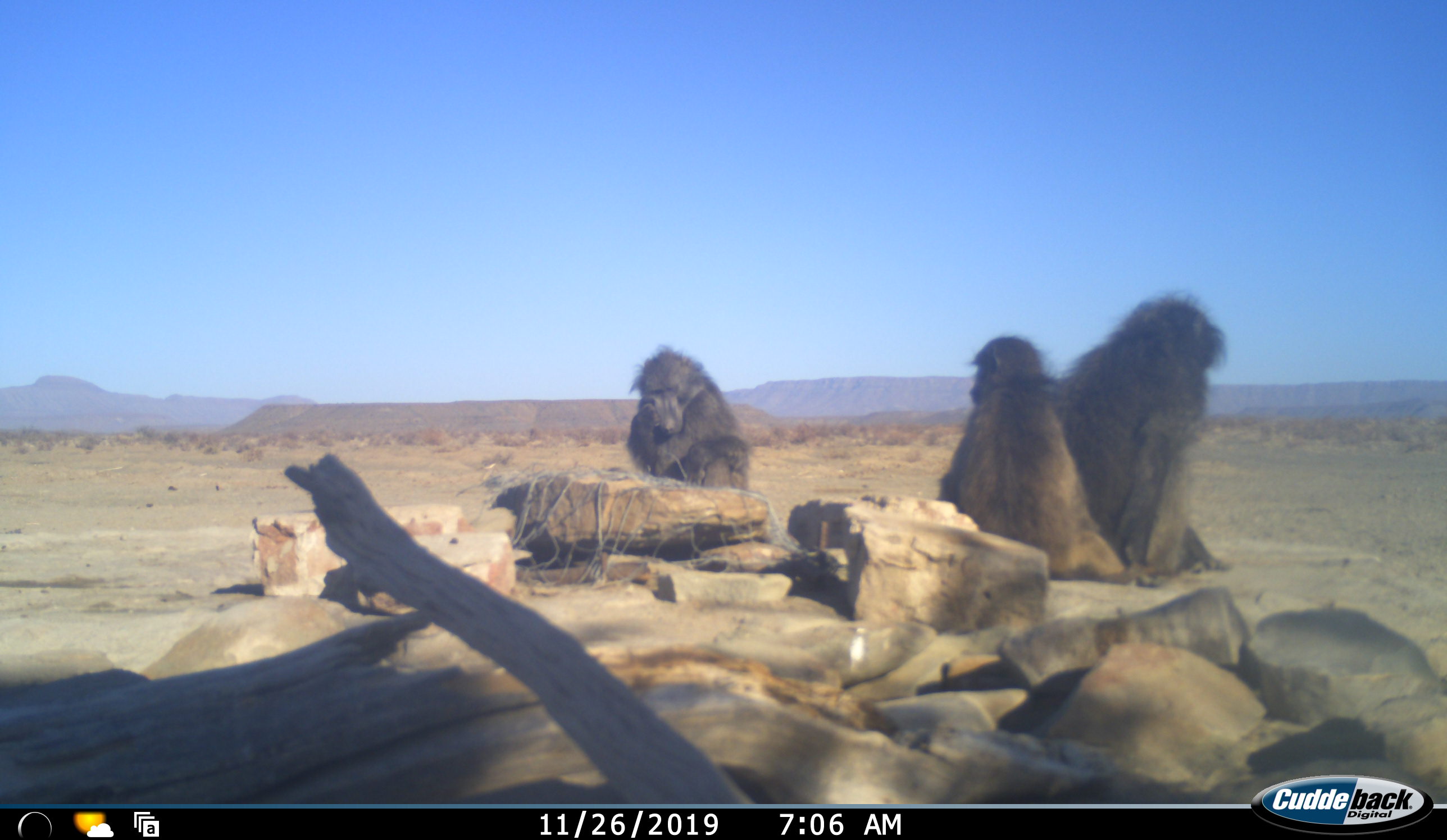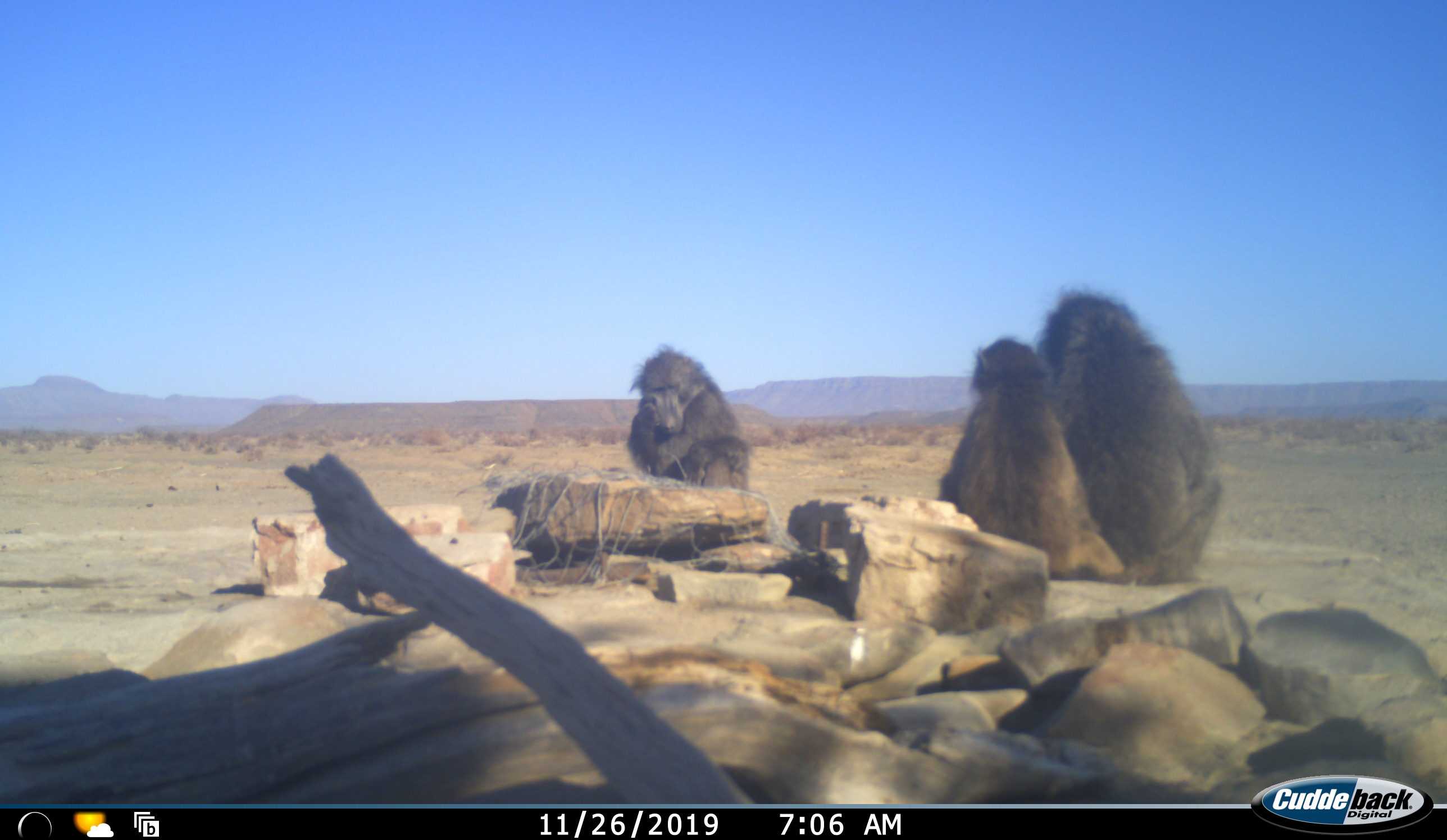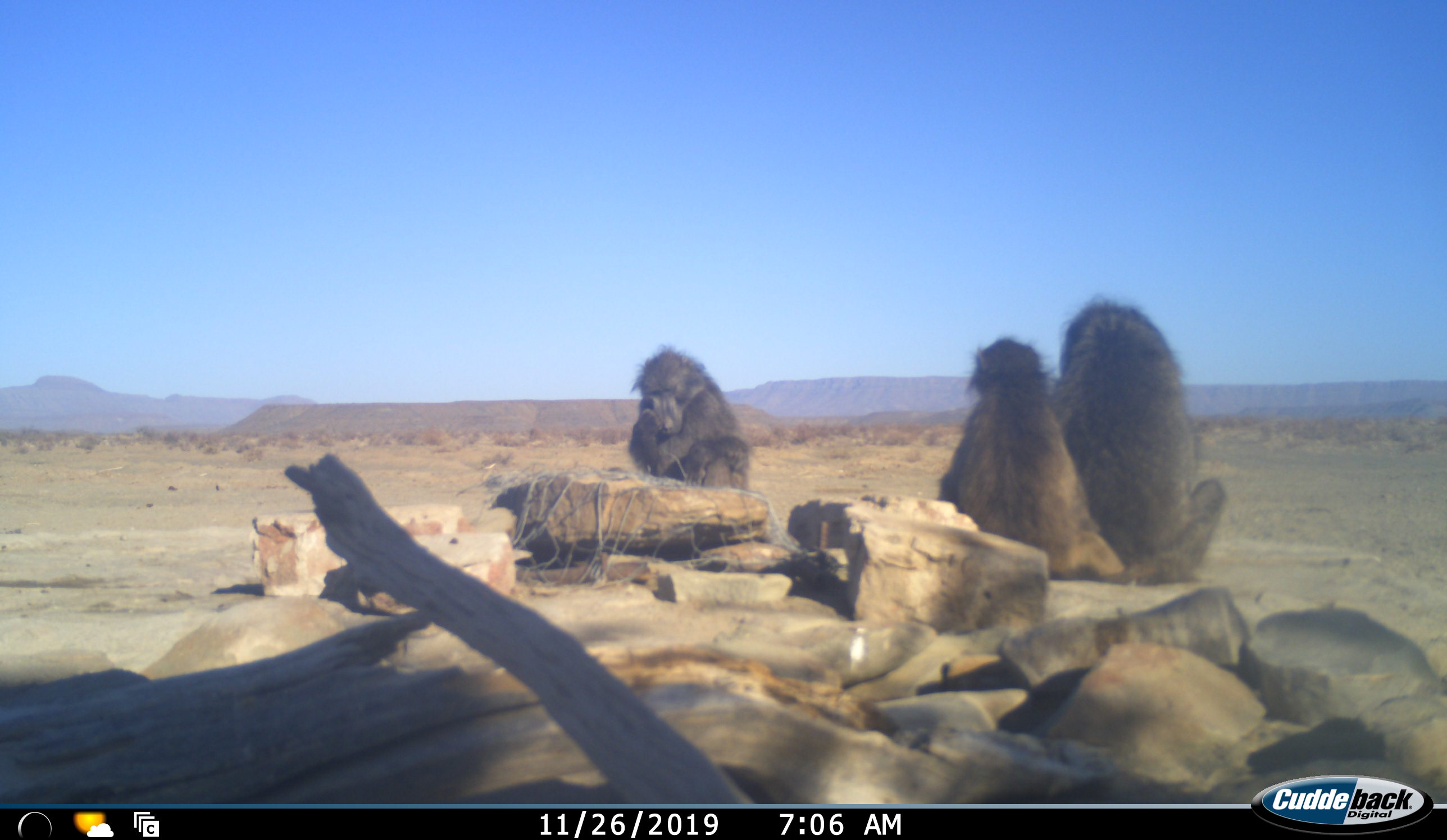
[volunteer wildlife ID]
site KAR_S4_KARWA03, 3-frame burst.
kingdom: Animalia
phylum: Chordata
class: Mammalia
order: Primates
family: Cercopithecidae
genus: Papio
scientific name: Papio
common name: baboon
Baboon (Papio), count 3. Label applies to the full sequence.